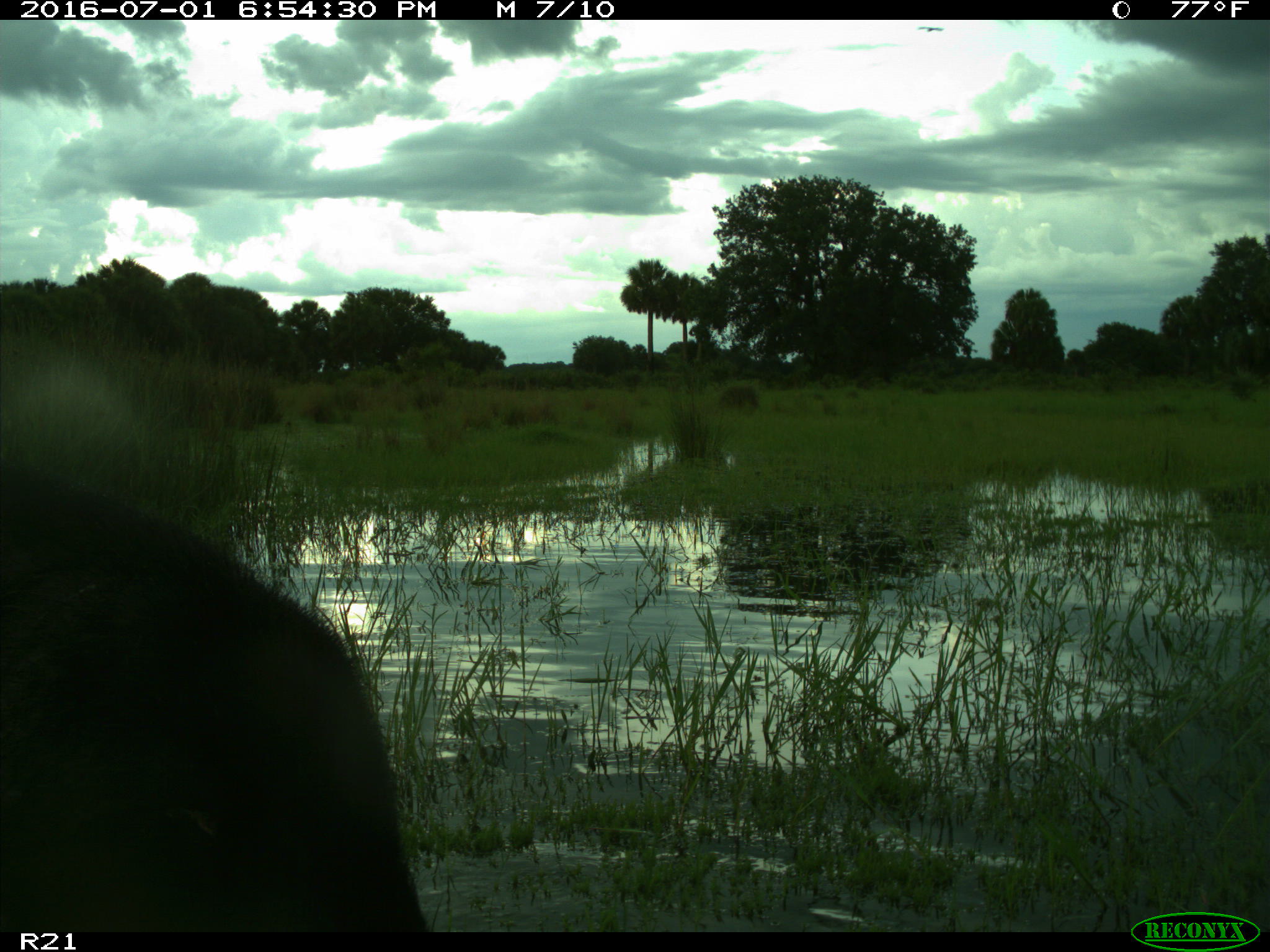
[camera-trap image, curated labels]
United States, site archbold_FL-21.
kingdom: Animalia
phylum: Chordata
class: Mammalia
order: Artiodactyla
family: Suidae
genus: Sus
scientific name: Sus scrofa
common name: wild boar